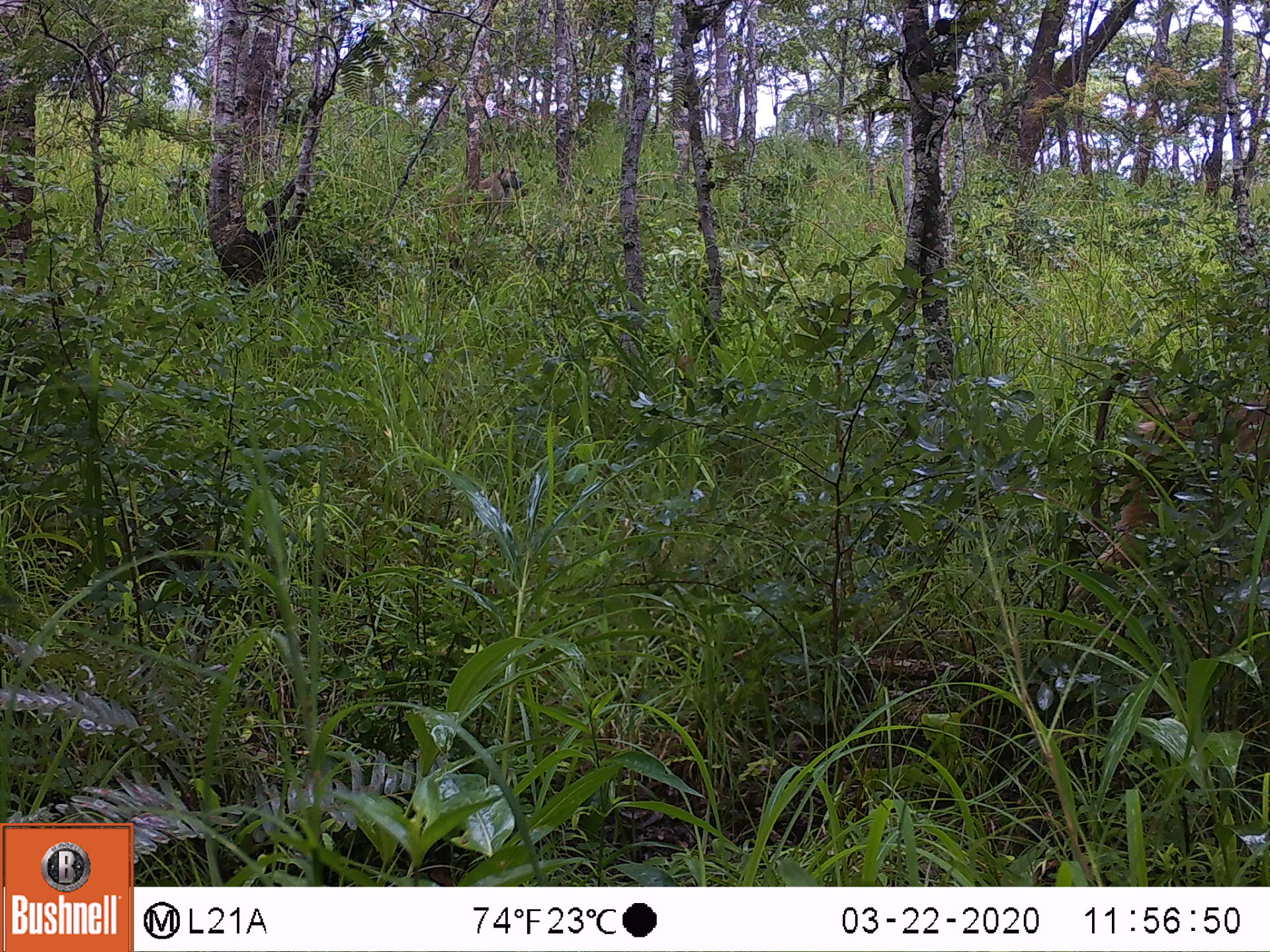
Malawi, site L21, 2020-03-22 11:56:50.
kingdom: Animalia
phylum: Chordata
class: Mammalia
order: Primates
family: Cercopithecidae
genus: Papio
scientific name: Papio cynocephalus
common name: yellow baboon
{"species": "yellow baboon (Papio cynocephalus)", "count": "2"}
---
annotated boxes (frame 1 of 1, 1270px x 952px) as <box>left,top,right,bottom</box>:
yellow baboon: <box>1072,362,1262,597</box>; <box>447,165,526,219</box>